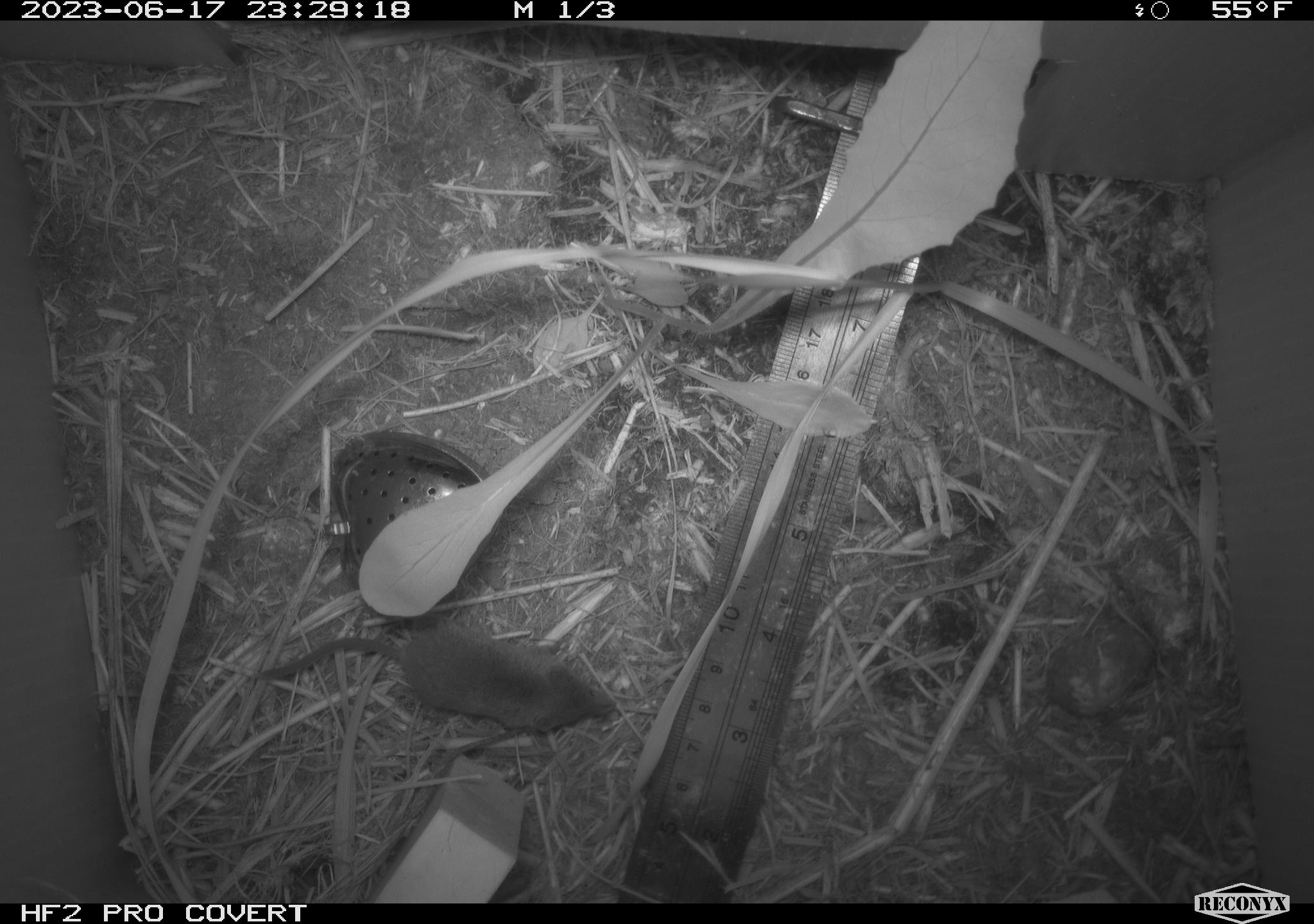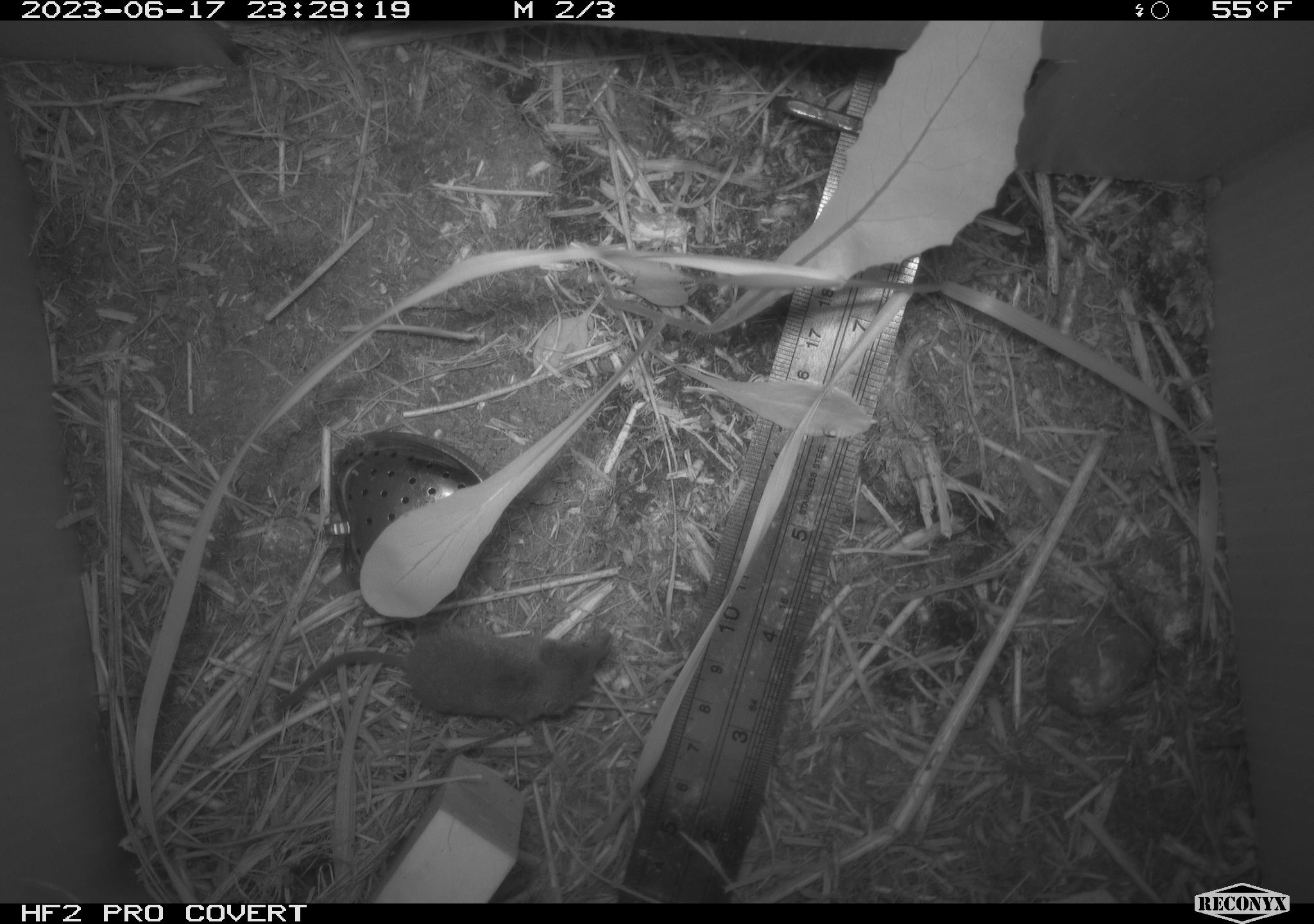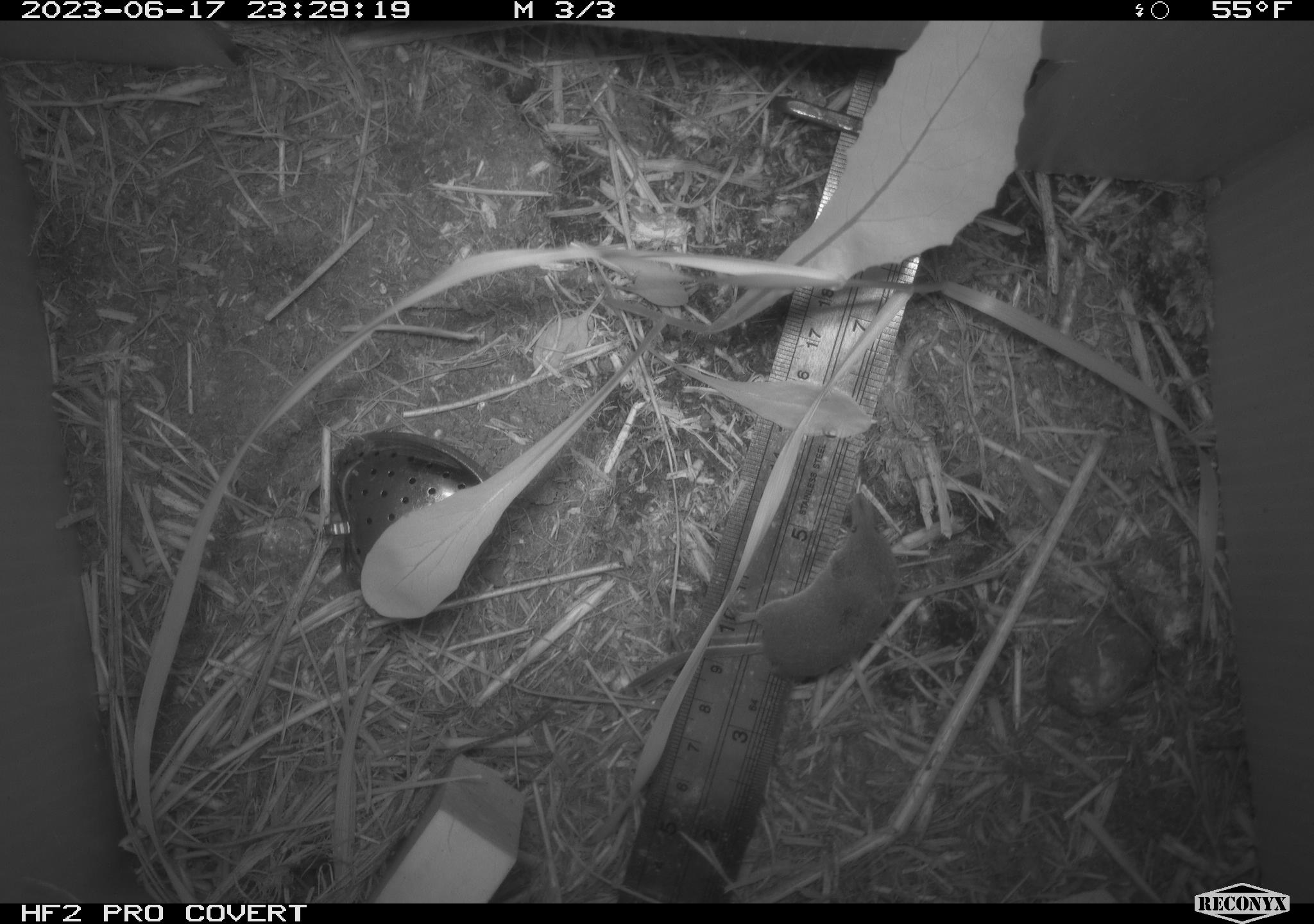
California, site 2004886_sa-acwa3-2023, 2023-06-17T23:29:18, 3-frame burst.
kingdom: Animalia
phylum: Chordata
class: Mammalia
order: Eulipotyphla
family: Soricidae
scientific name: Soricidae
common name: shrews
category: soricidae family